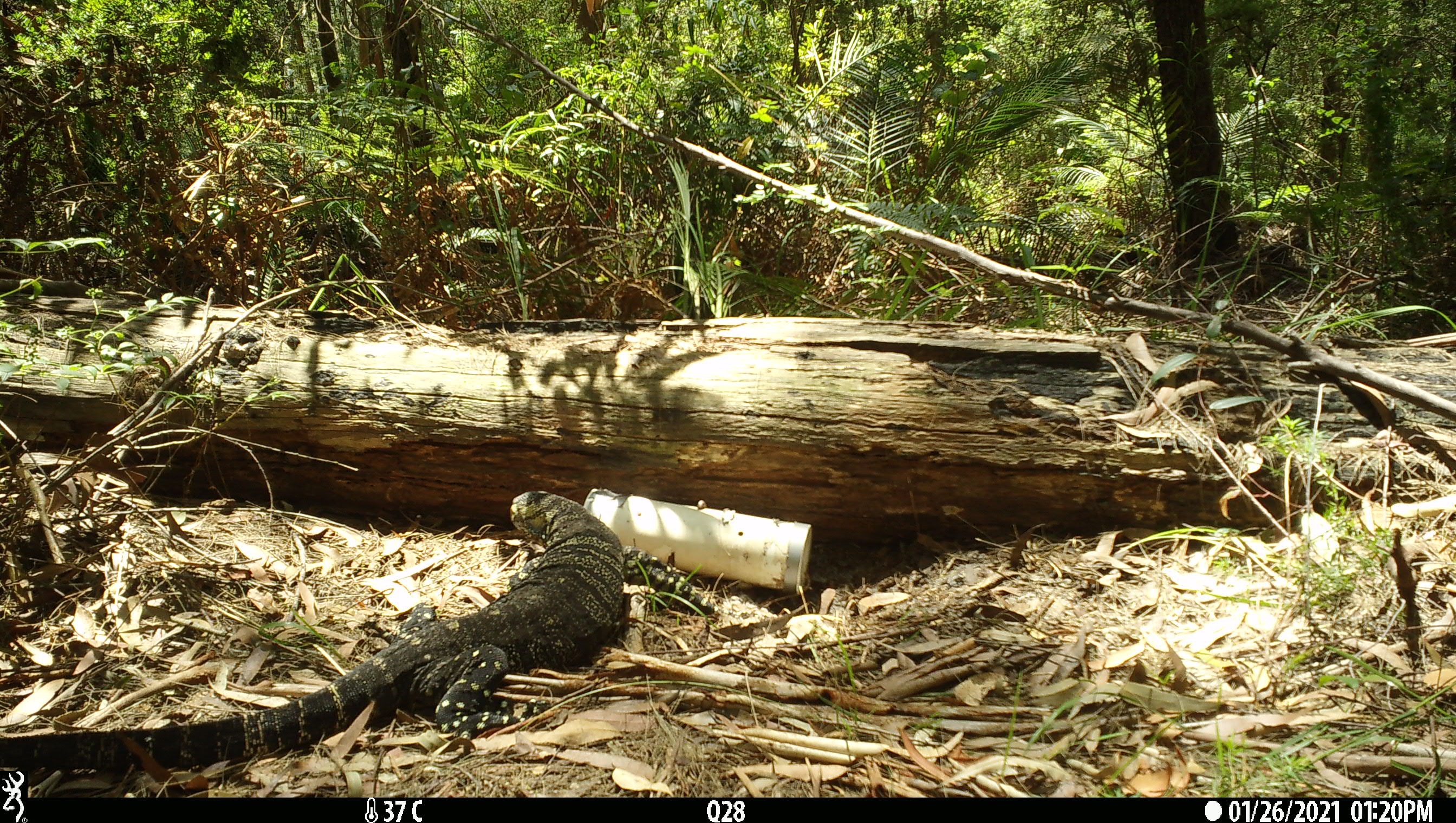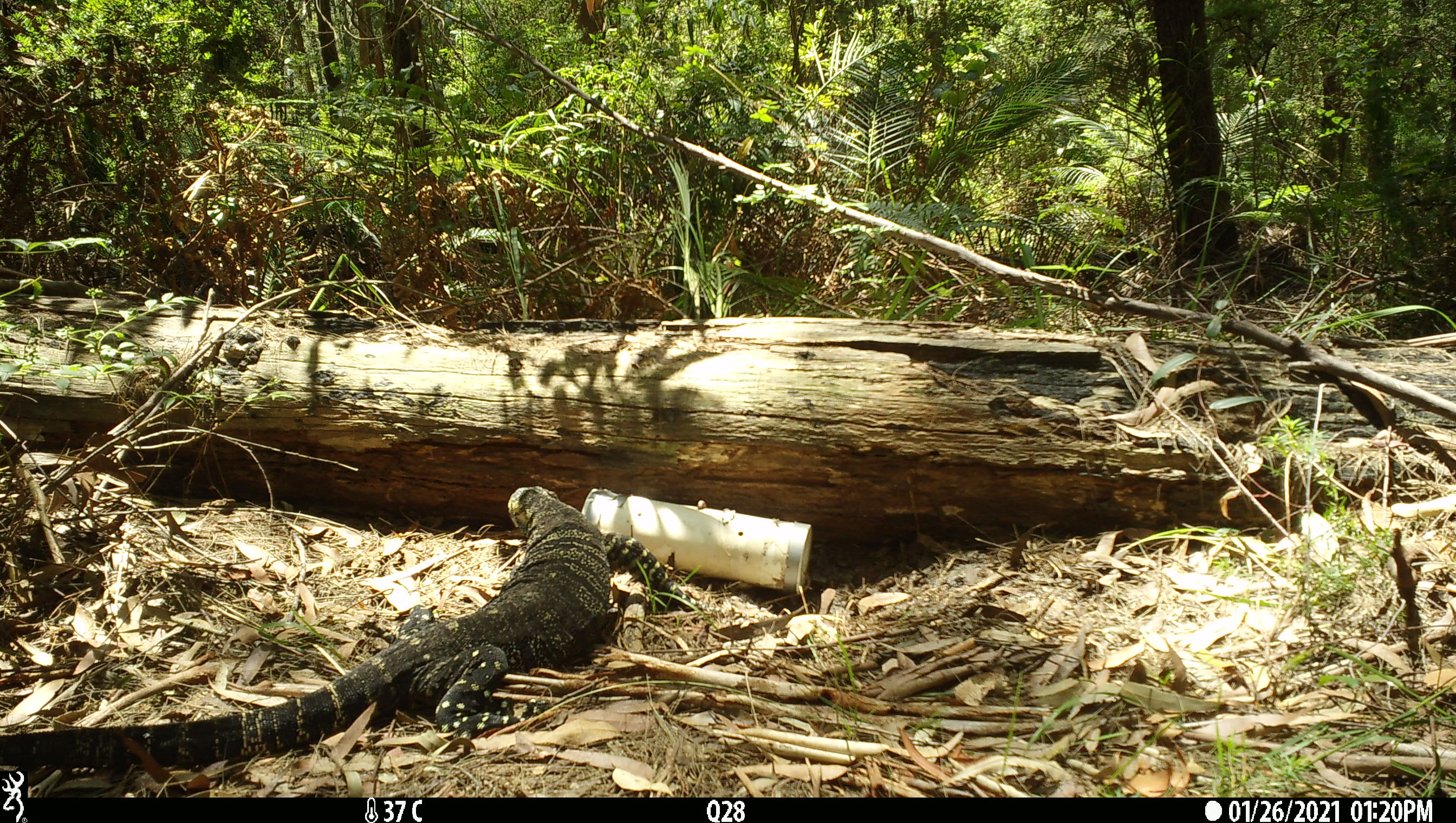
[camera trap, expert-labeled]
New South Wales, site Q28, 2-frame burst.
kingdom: Animalia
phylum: Chordata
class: Reptilia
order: Squamata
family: Varanidae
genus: Varanus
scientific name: Varanus varius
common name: lace monitor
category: goanna